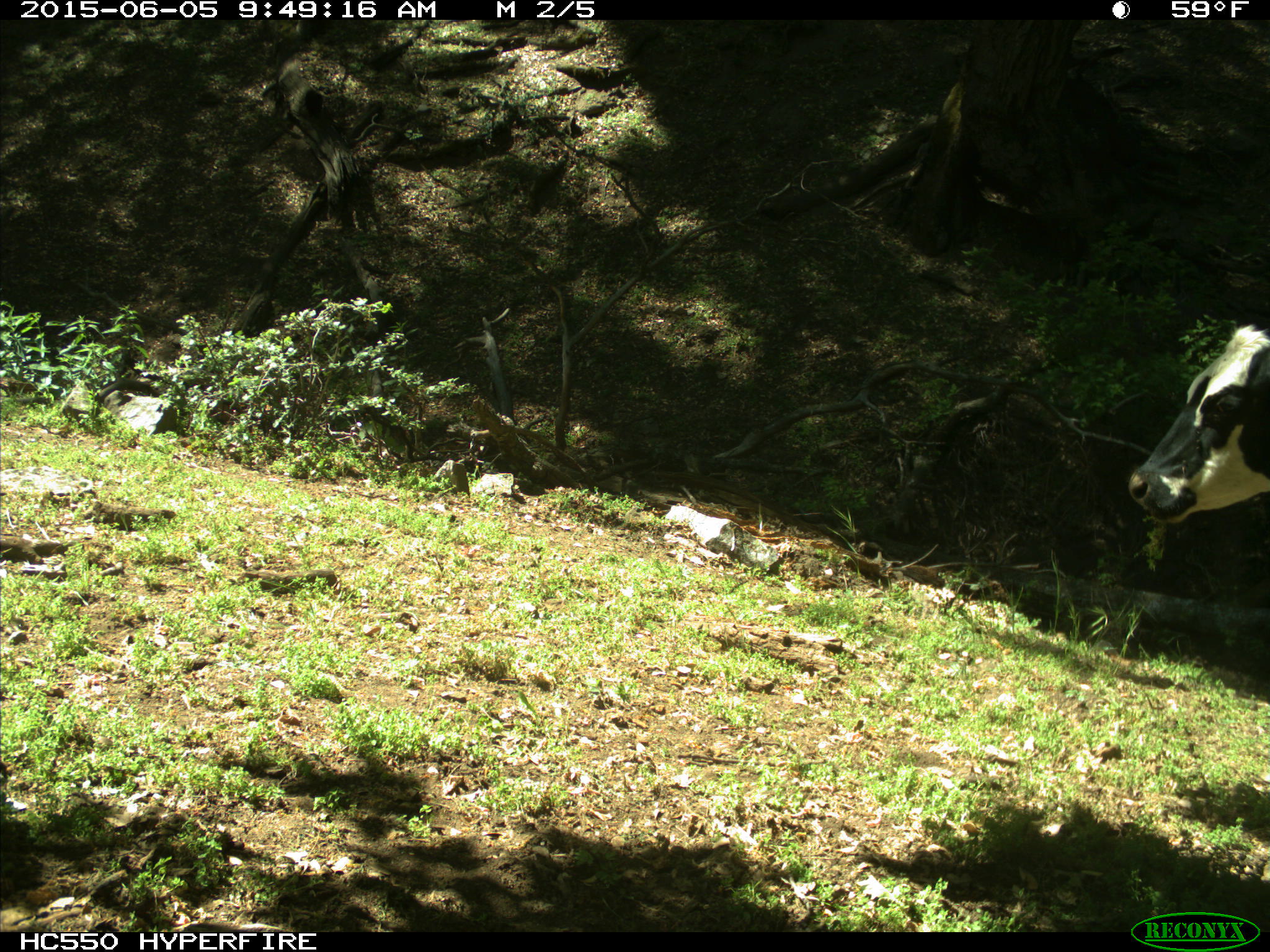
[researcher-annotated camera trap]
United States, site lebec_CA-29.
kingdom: Animalia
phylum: Chordata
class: Mammalia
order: Artiodactyla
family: Bovidae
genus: Bos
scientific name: Bos taurus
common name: domestic cow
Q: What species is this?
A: Bos taurus (domestic cow).